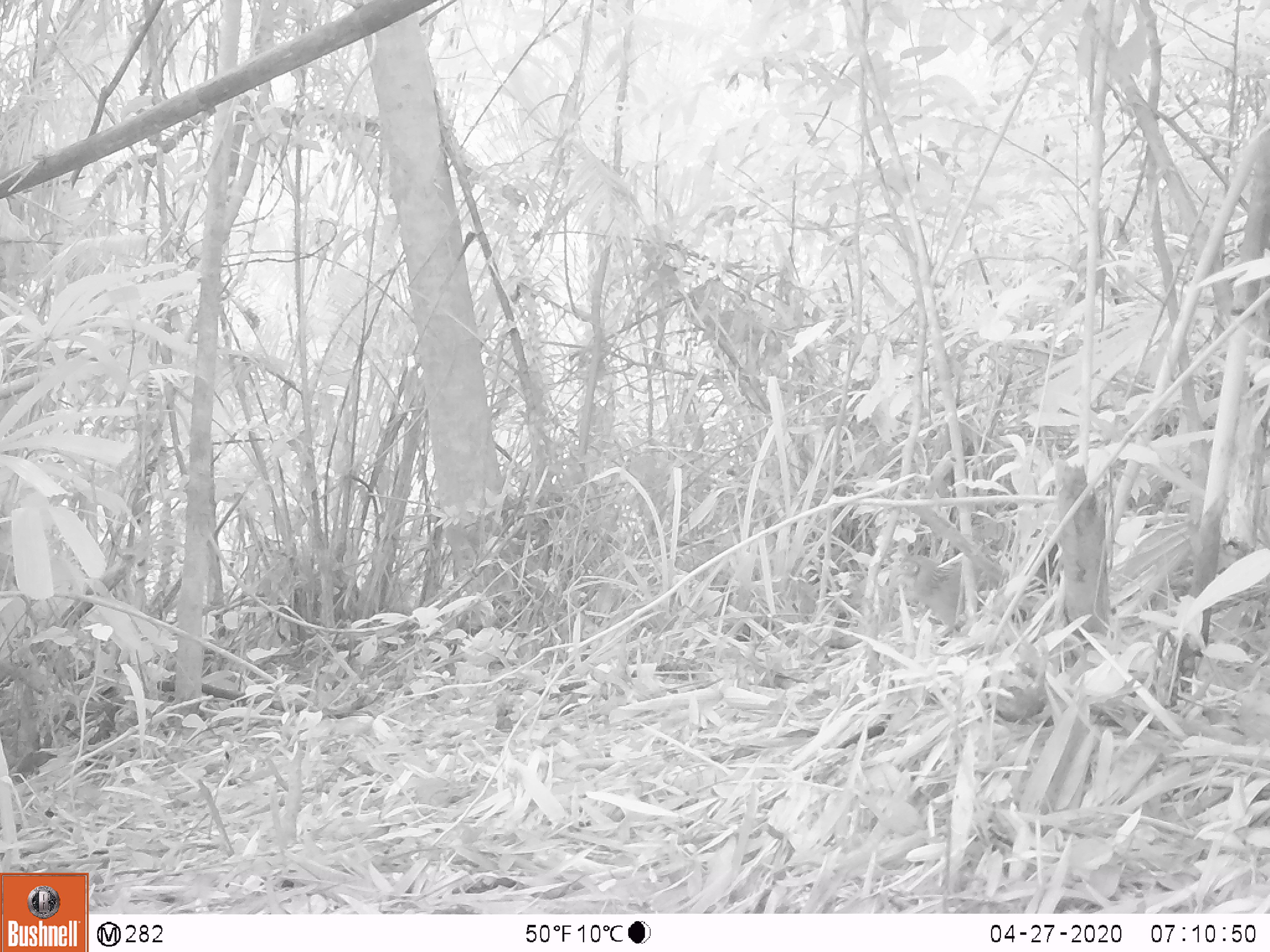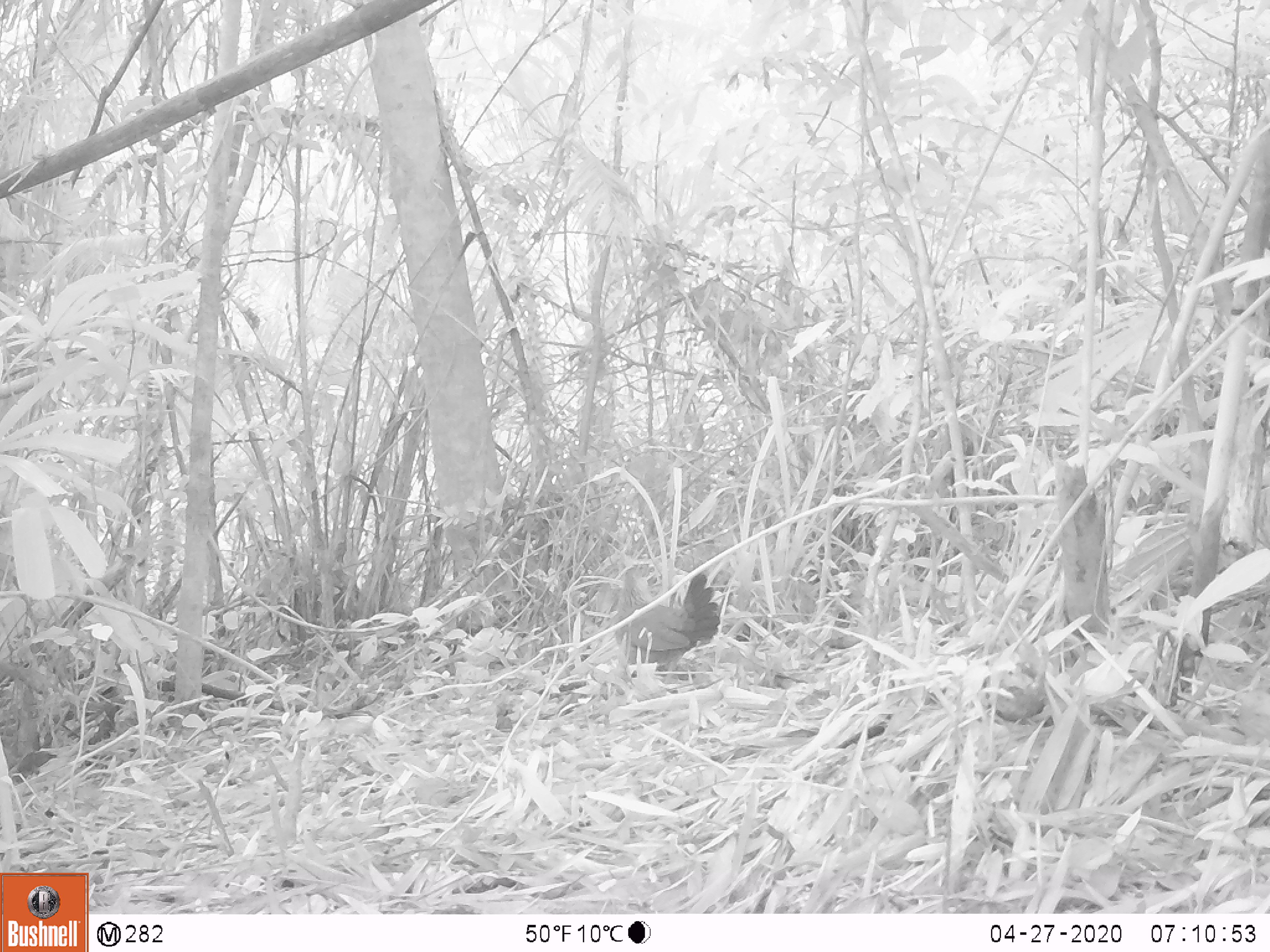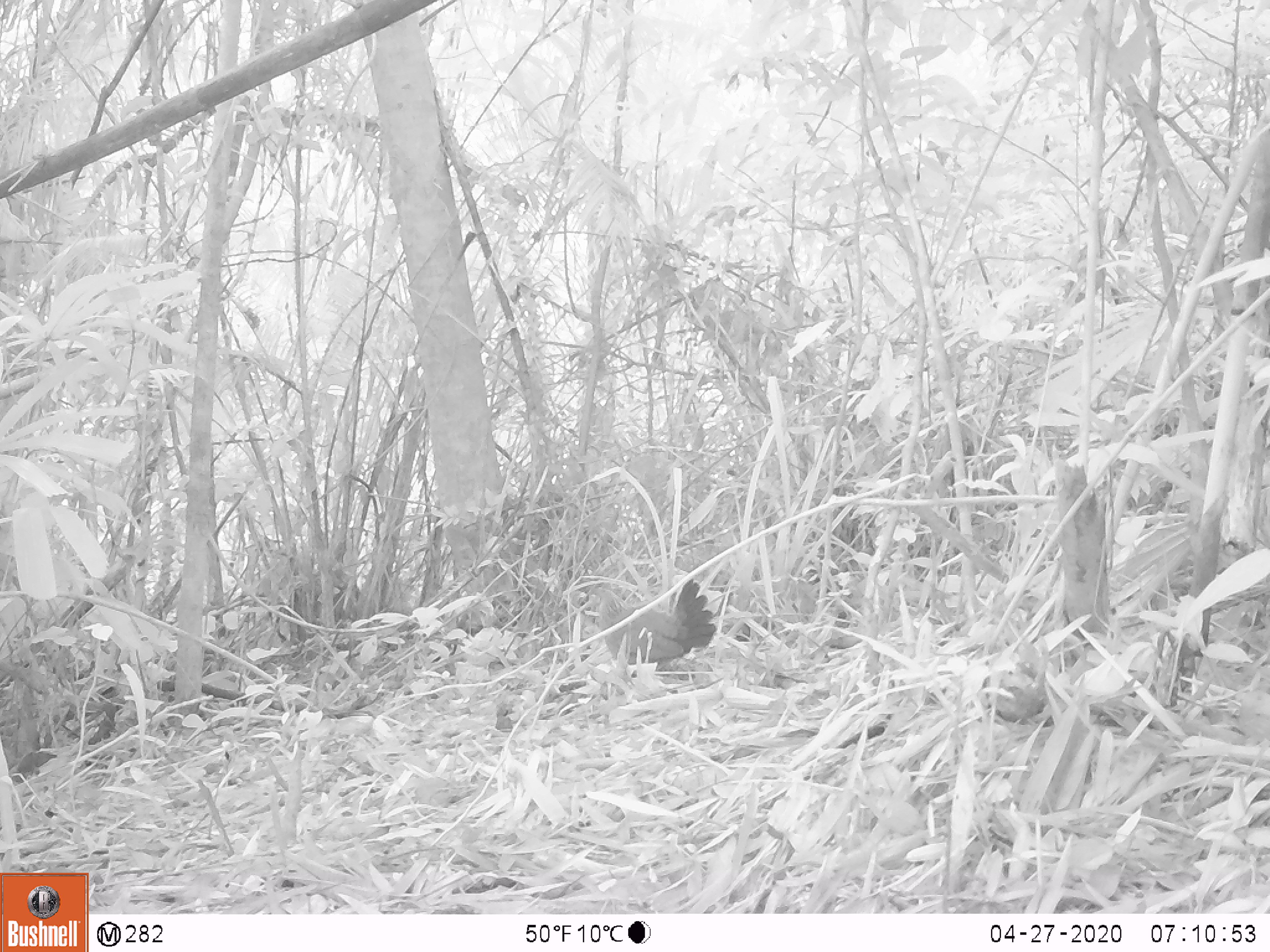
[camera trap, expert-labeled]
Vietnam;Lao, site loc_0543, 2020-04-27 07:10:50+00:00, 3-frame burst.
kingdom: Animalia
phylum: Chordata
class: Aves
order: Galliformes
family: Phasianidae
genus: Gallus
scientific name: Gallus gallus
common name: red junglefowl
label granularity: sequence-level